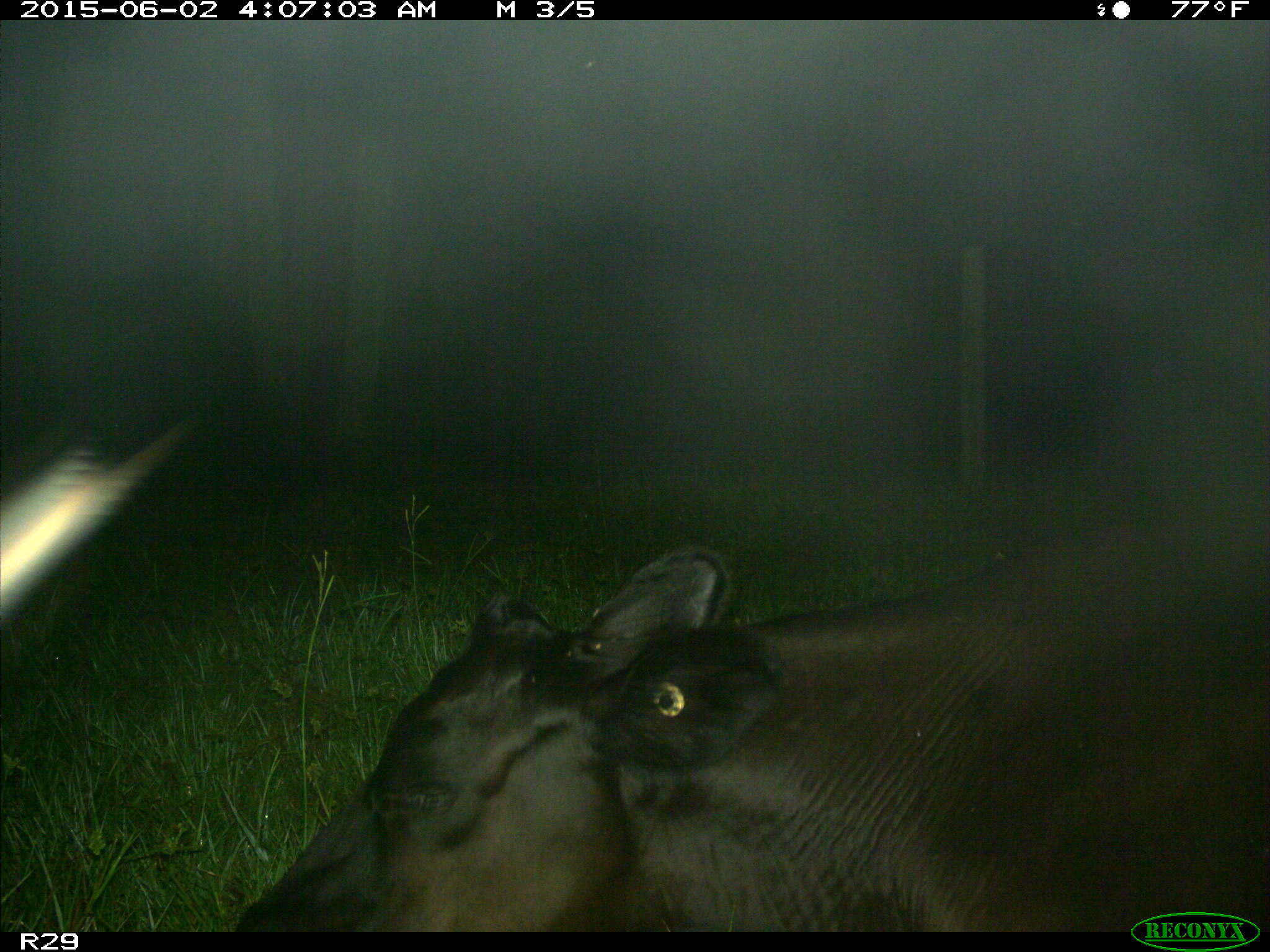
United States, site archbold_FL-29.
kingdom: Animalia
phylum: Chordata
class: Mammalia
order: Artiodactyla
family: Bovidae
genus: Bos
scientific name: Bos taurus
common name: domestic cow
Bos taurus (domestic cow).